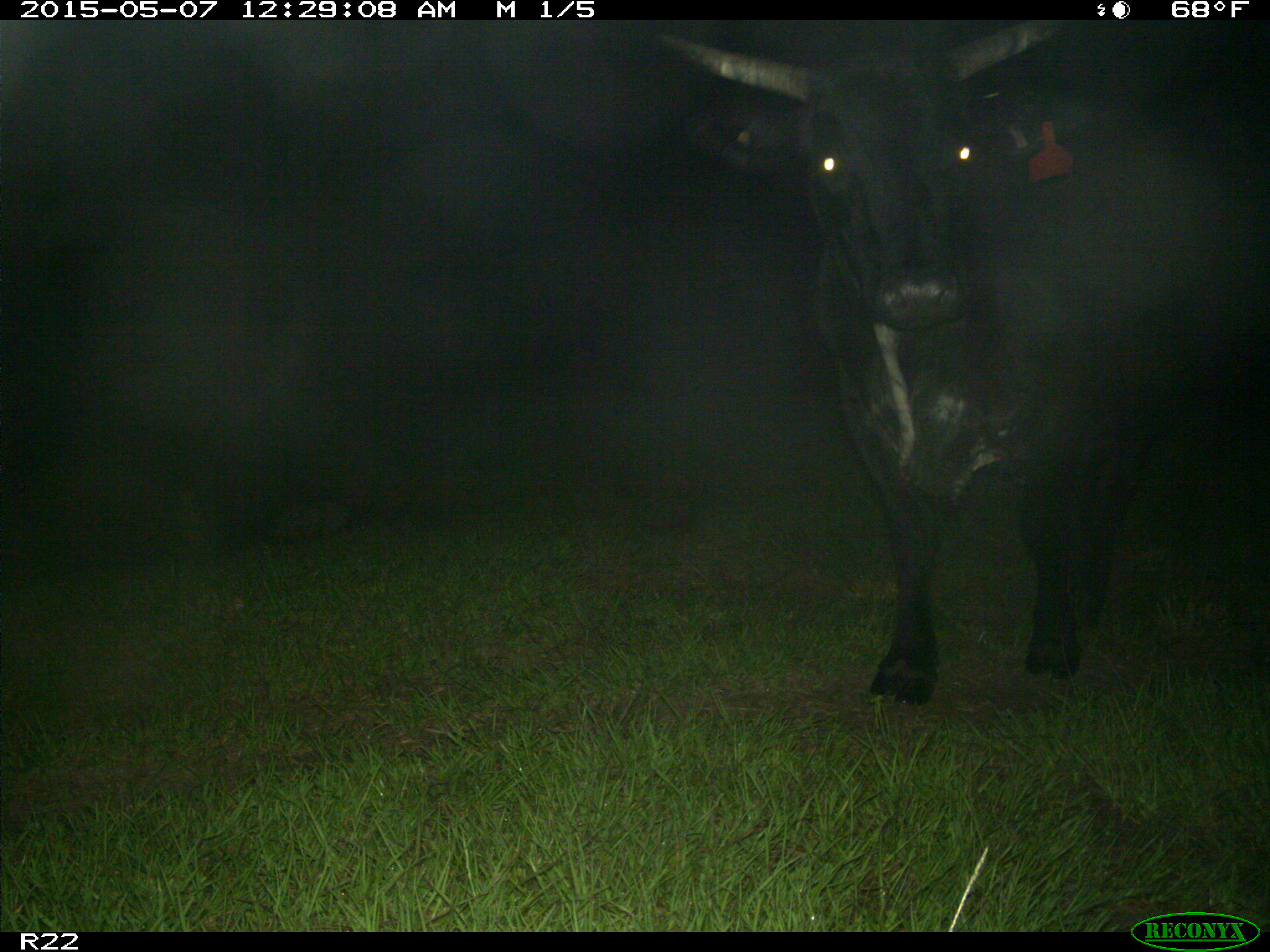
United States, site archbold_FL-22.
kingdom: Animalia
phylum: Chordata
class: Mammalia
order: Artiodactyla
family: Bovidae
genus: Bos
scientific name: Bos taurus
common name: domestic cow